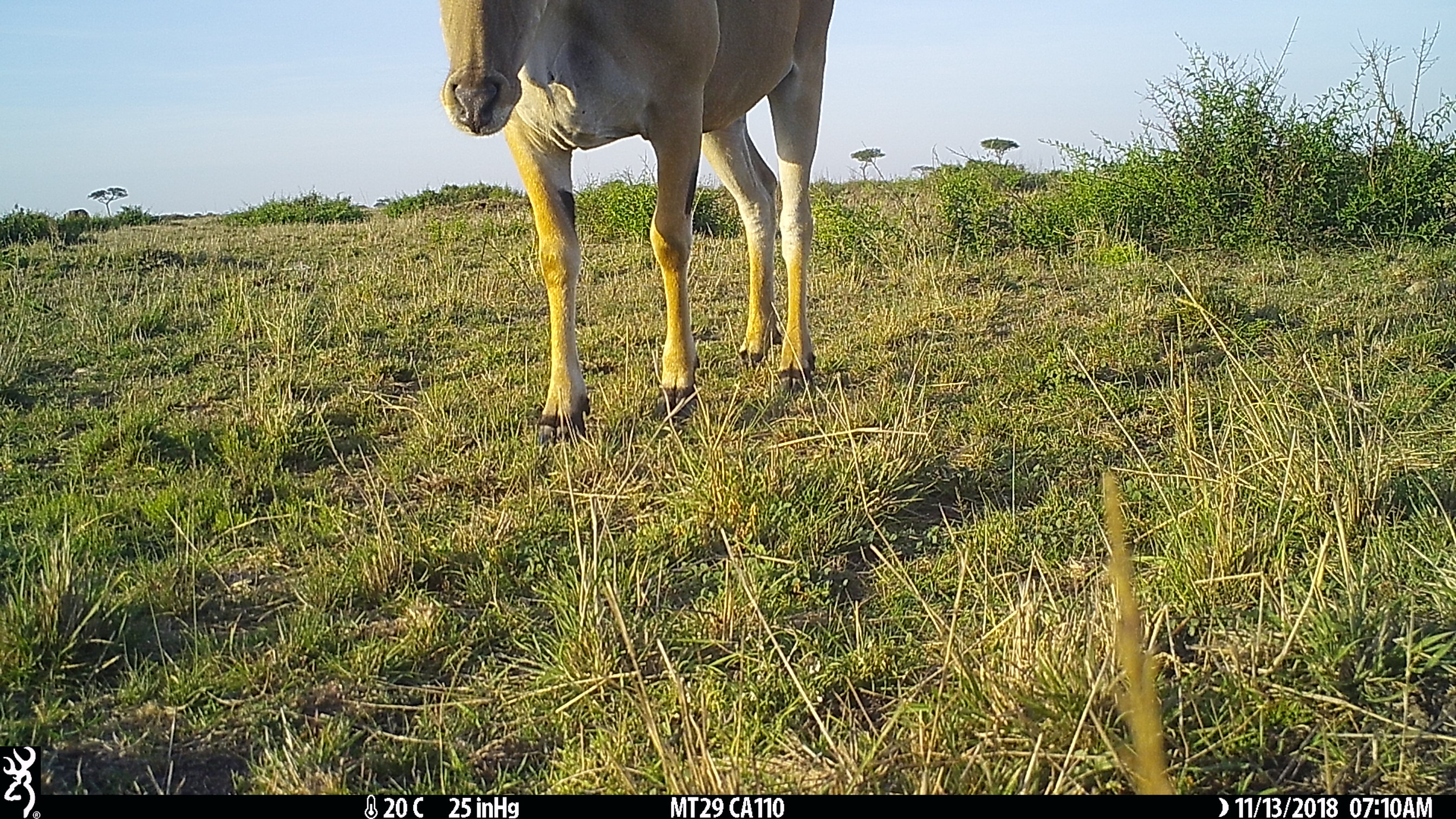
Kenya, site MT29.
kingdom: Animalia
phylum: Chordata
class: Mammalia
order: Artiodactyla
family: Bovidae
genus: Tragelaphus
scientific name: Tragelaphus oryx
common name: eland